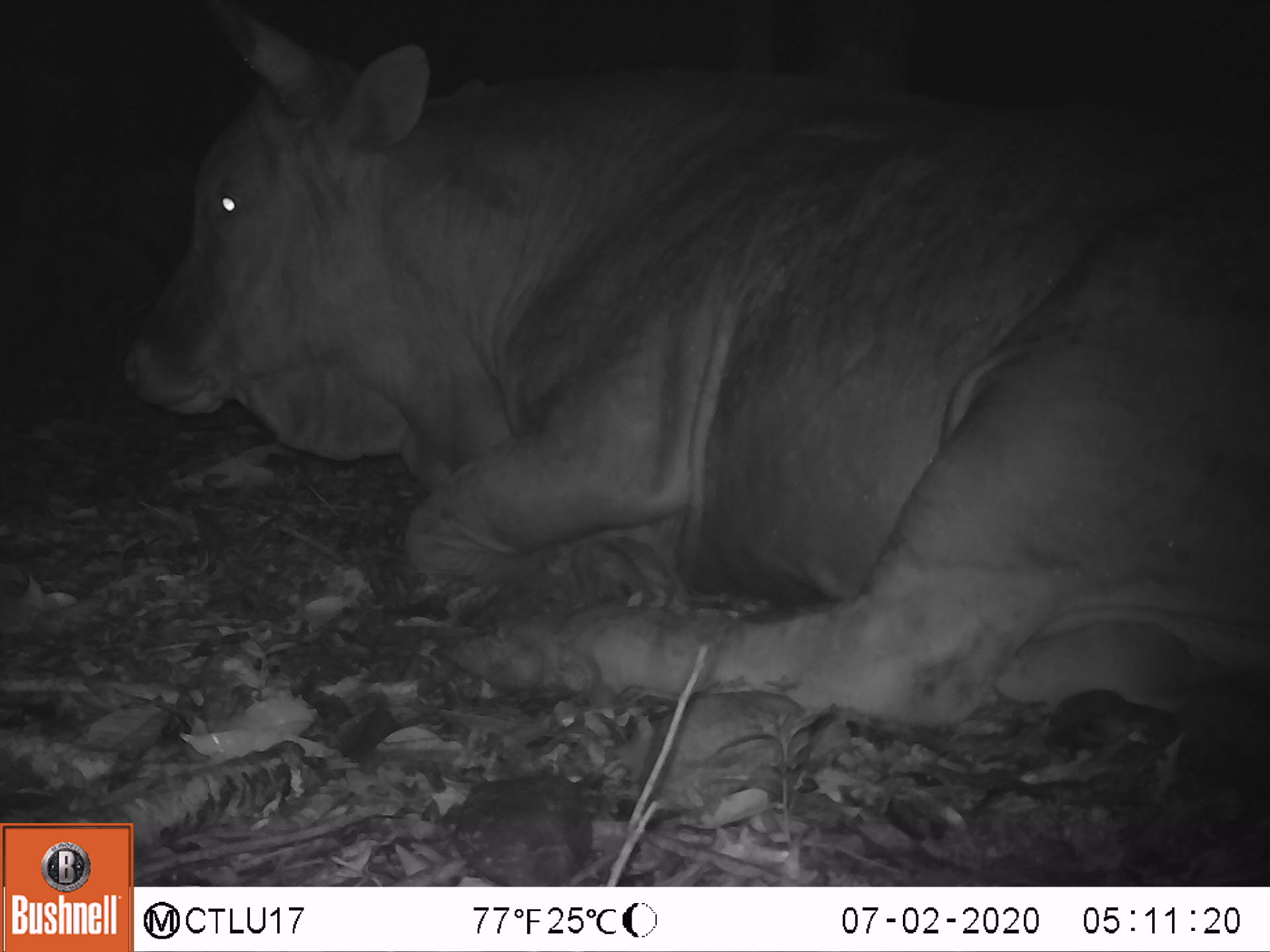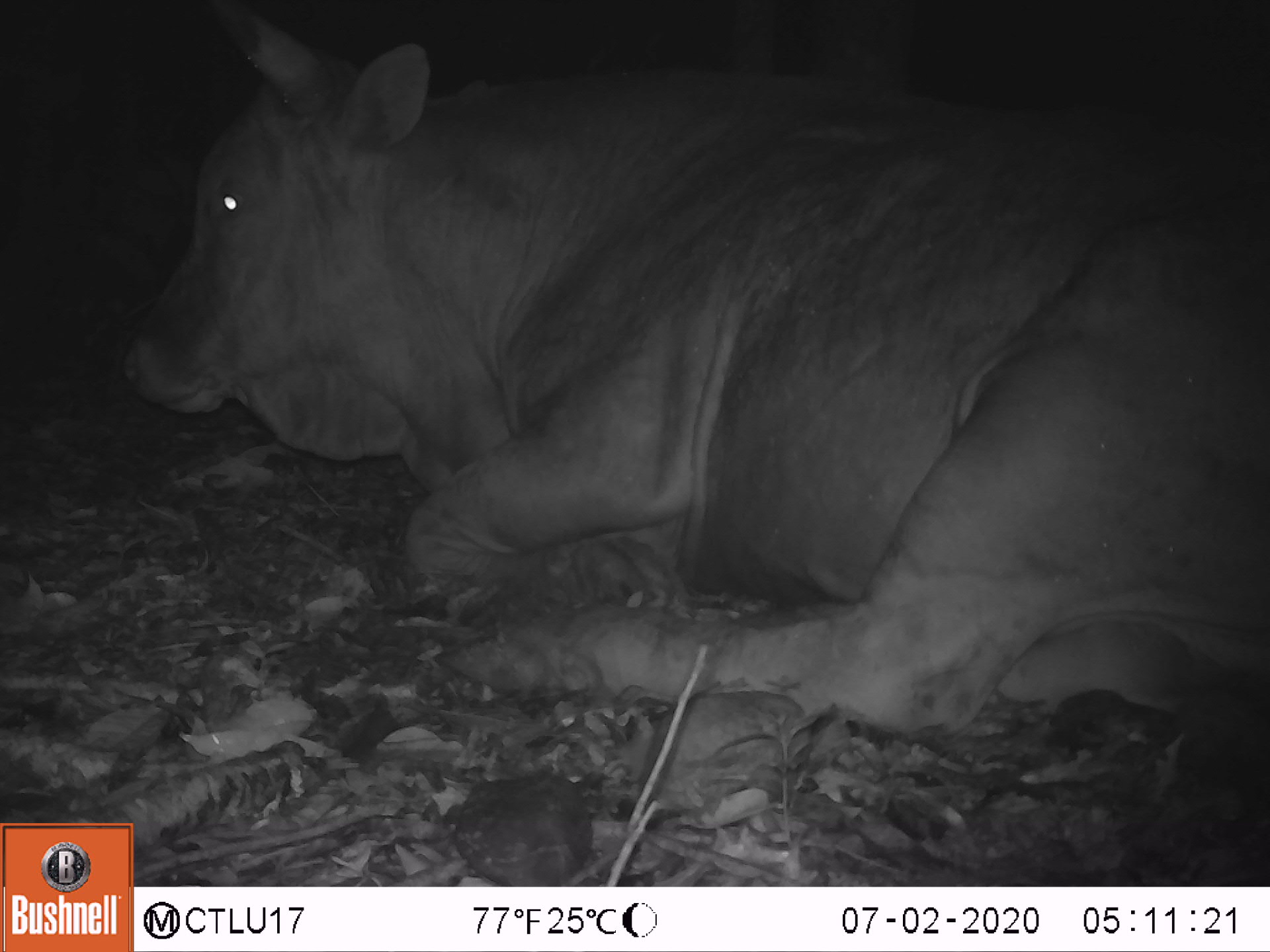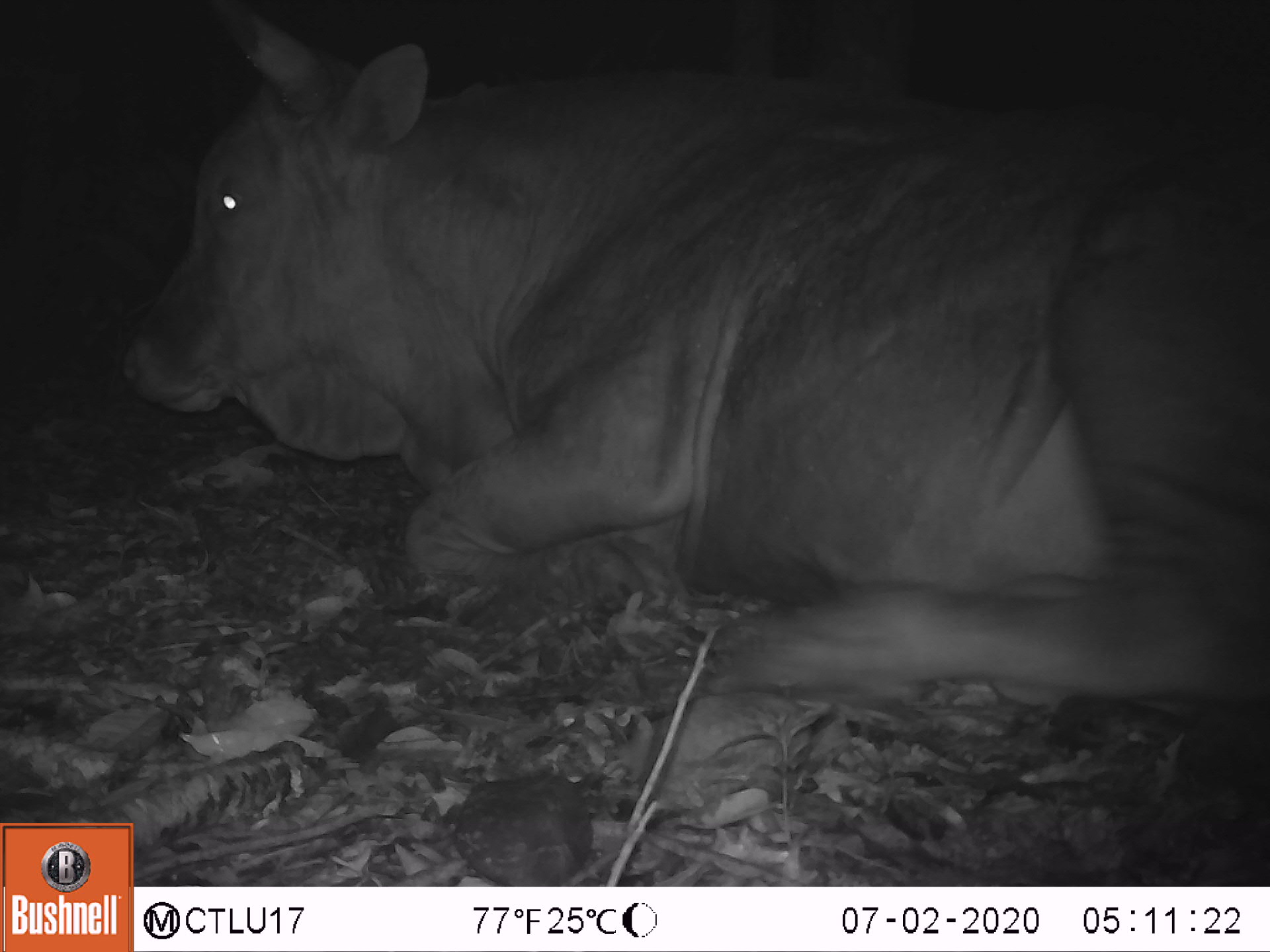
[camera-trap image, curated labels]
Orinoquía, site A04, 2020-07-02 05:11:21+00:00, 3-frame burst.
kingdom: Animalia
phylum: Chordata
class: Mammalia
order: Artiodactyla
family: Bovidae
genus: Bos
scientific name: Bos taurus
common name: cow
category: cattle